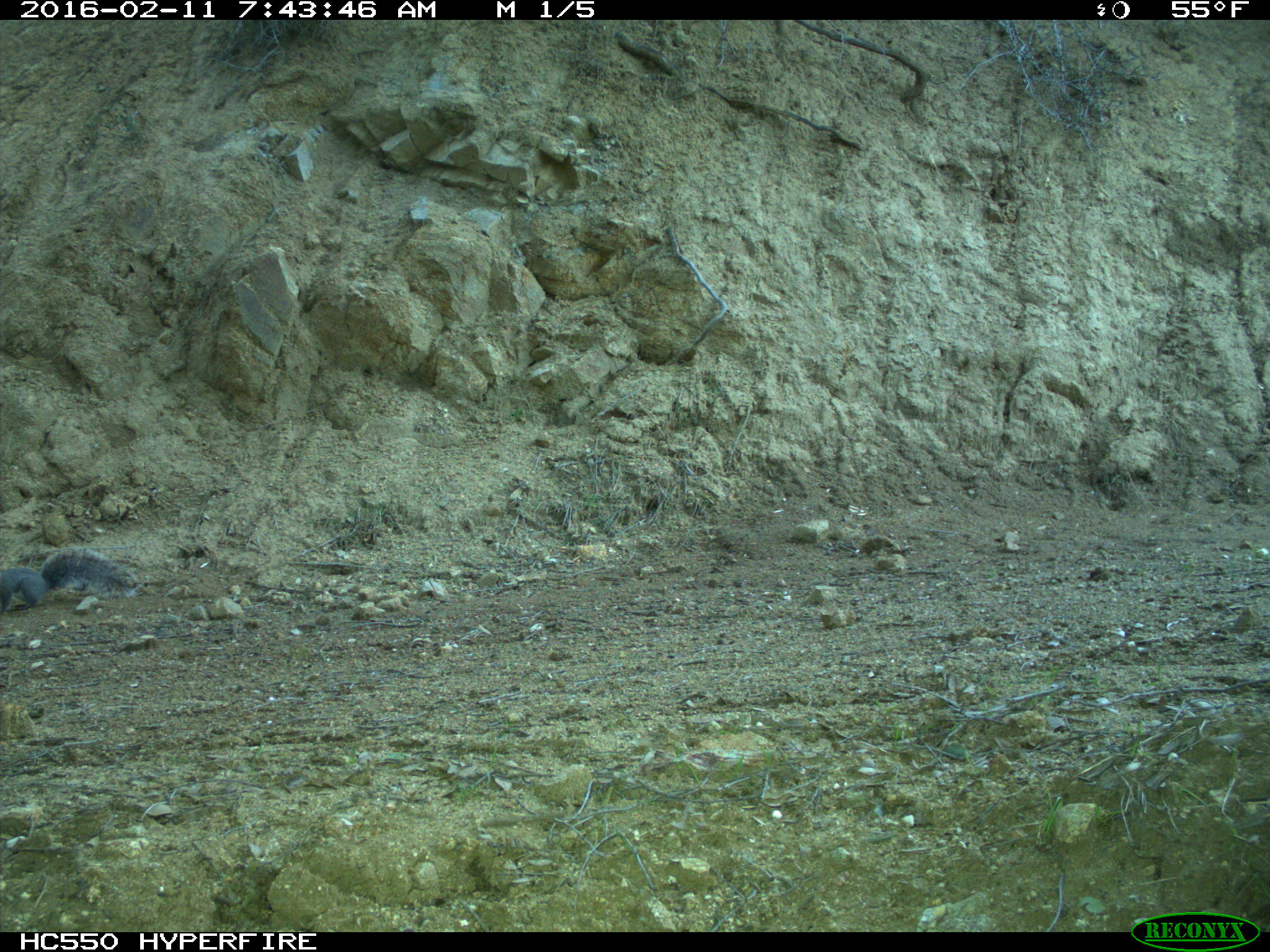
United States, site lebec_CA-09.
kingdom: Animalia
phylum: Chordata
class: Mammalia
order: Rodentia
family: Sciuridae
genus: Sciurus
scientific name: Sciurus carolinensis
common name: eastern gray squirrel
Sciurus carolinensis (eastern gray squirrel).